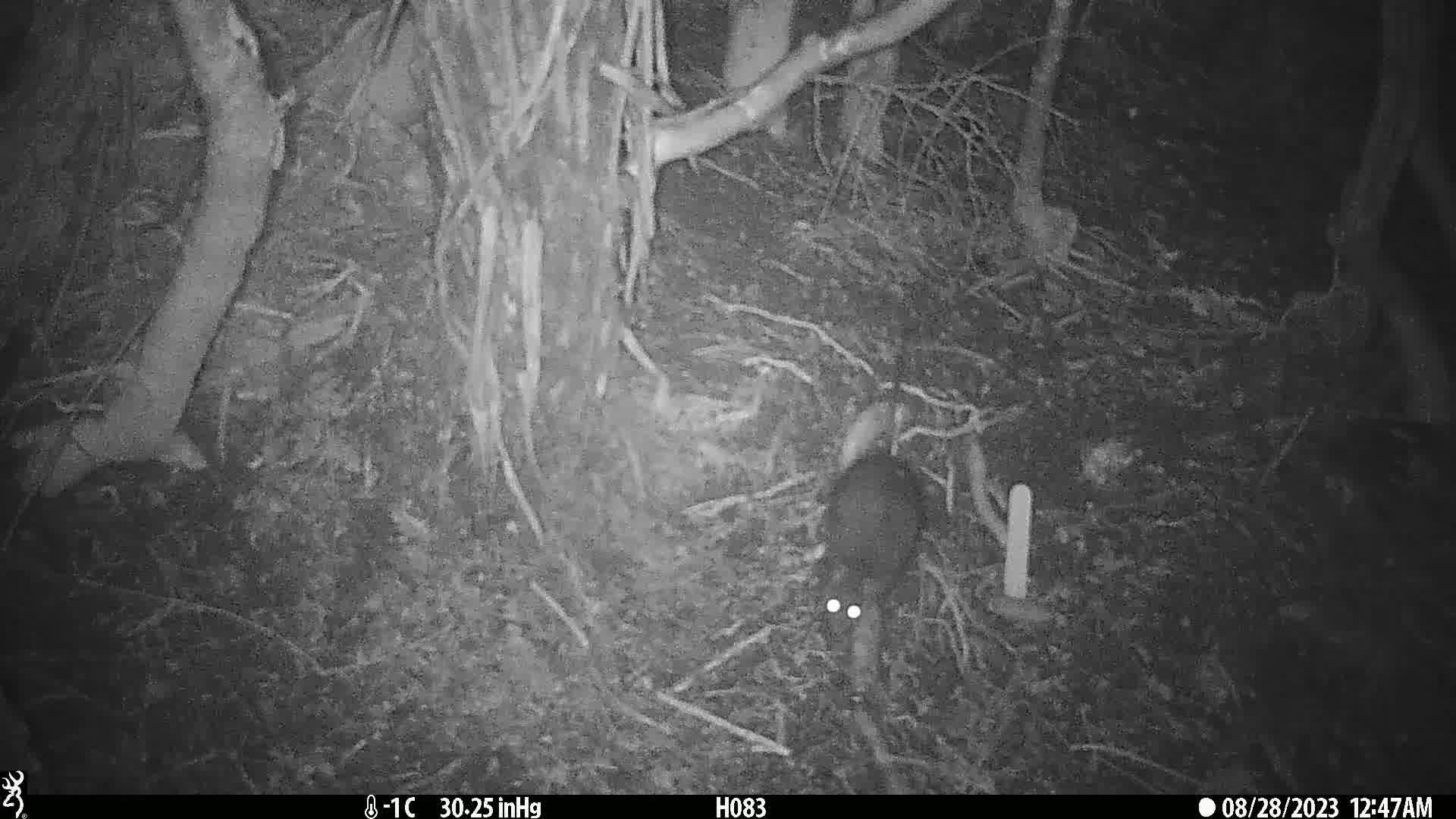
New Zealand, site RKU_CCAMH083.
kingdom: Animalia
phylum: Chordata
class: Mammalia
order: Rodentia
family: Muridae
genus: Rattus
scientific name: Rattus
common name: rat